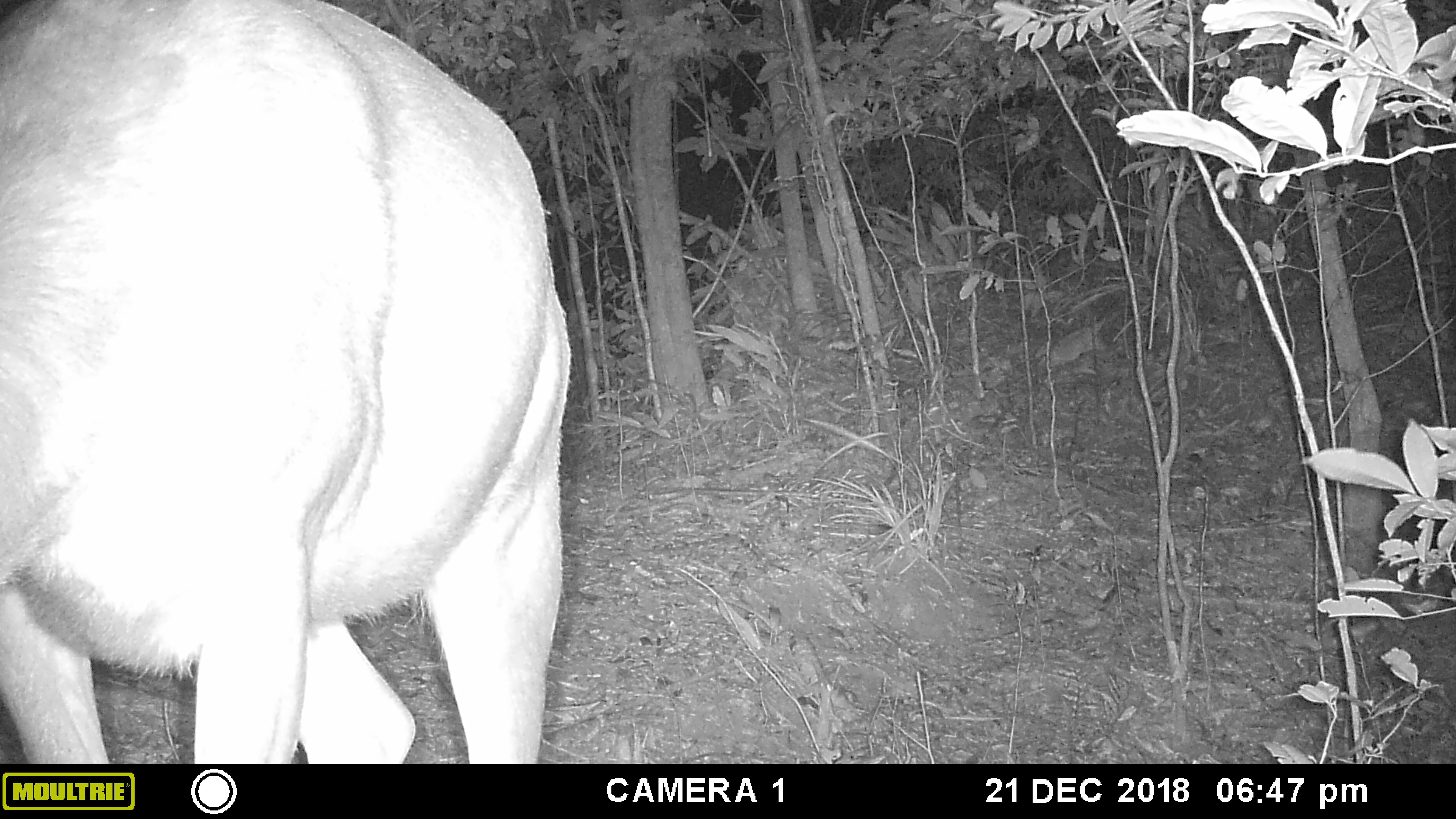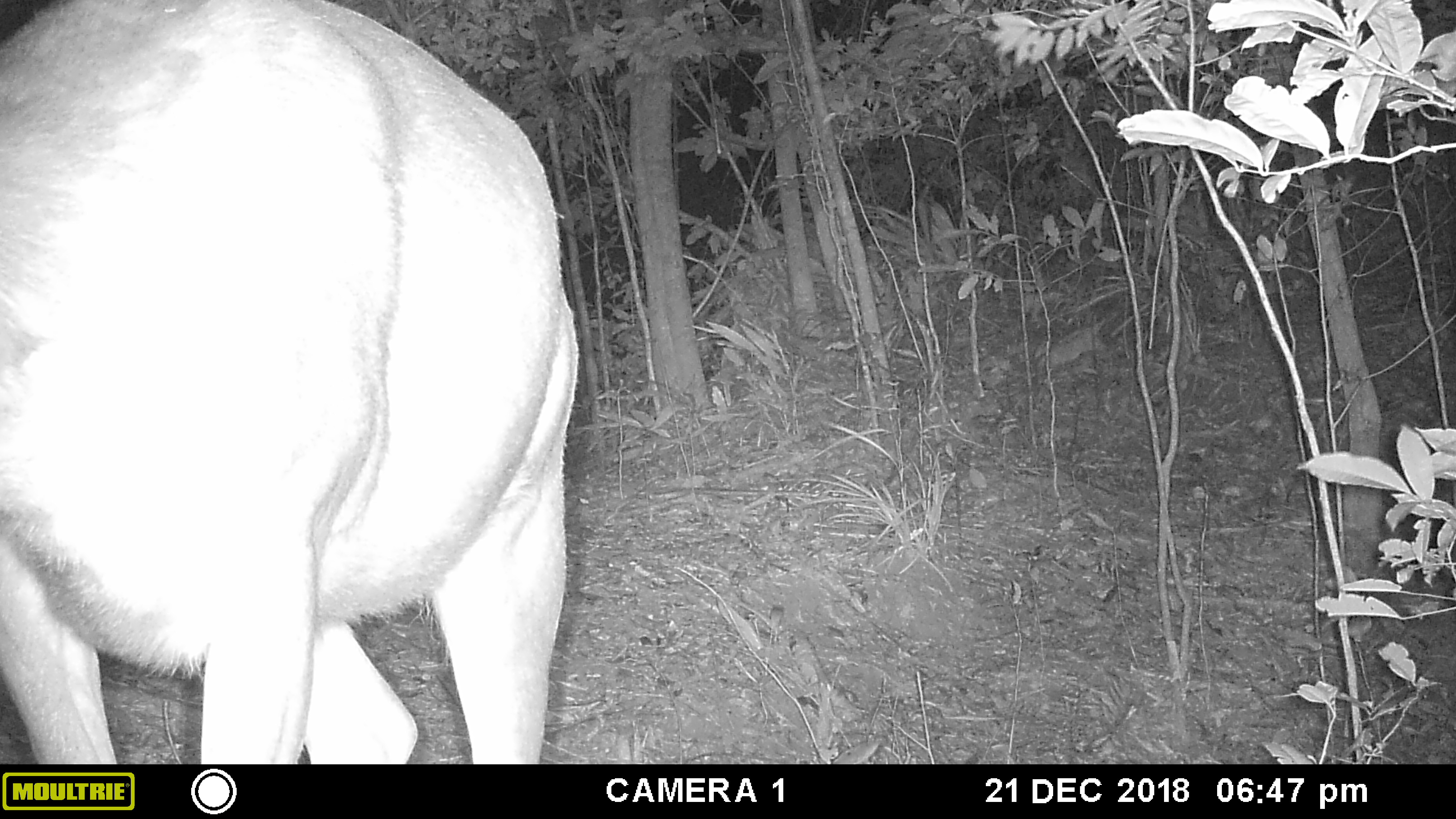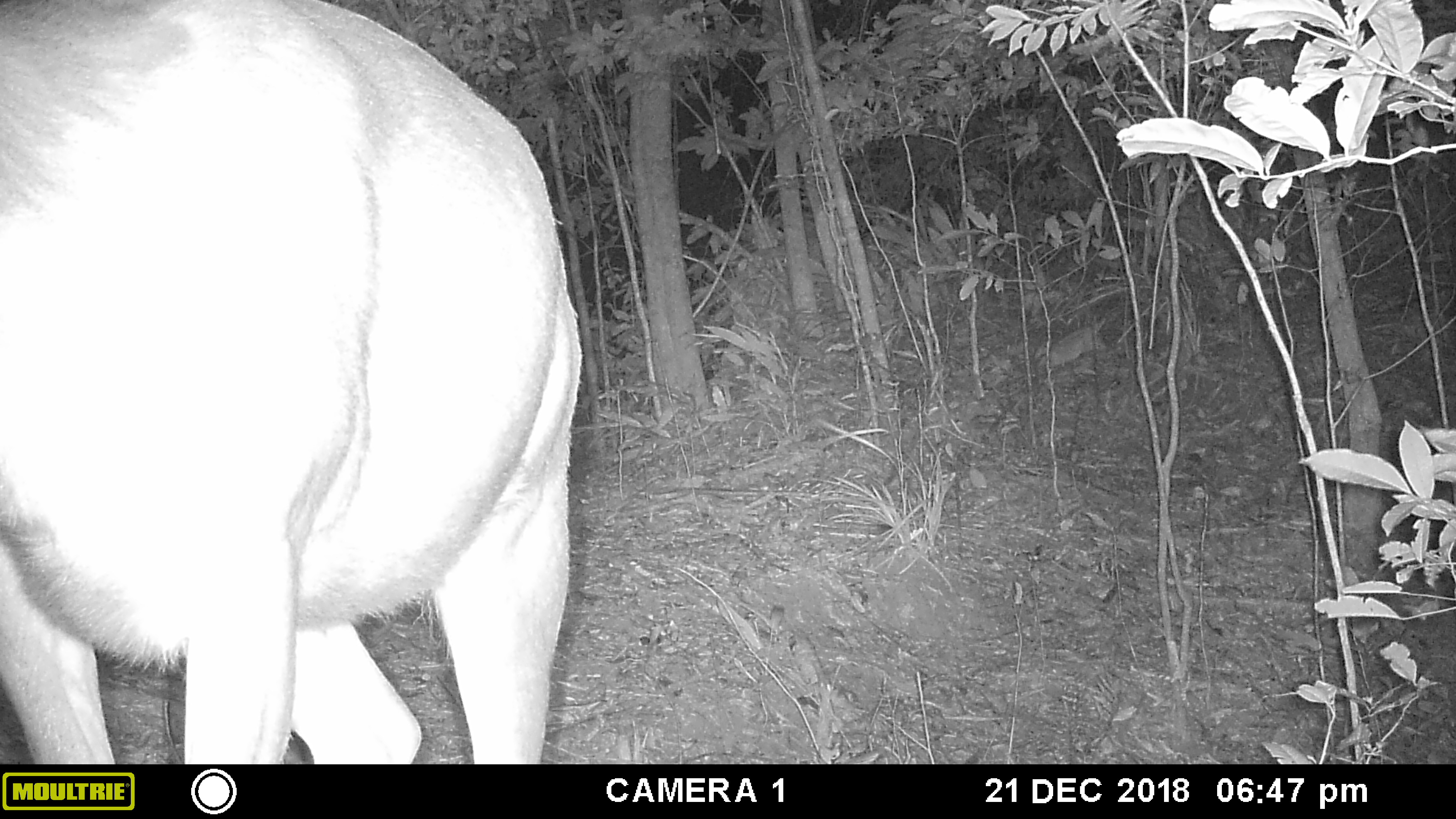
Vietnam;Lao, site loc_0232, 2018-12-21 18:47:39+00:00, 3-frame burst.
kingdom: Animalia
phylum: Chordata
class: Mammalia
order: Artiodactyla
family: Cervidae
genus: Rusa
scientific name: Rusa unicolor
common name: sambar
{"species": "sambar (Rusa unicolor)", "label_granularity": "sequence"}